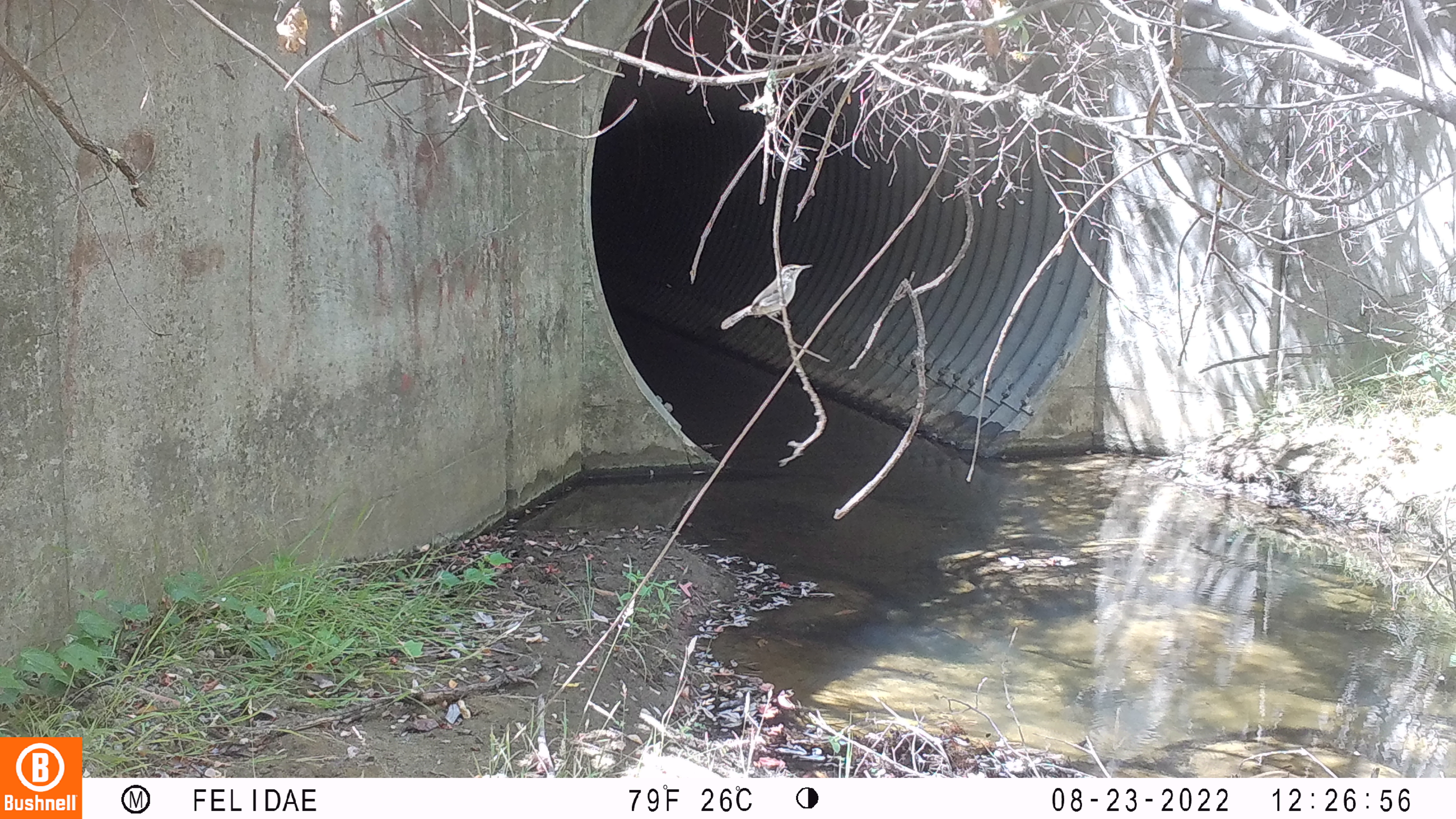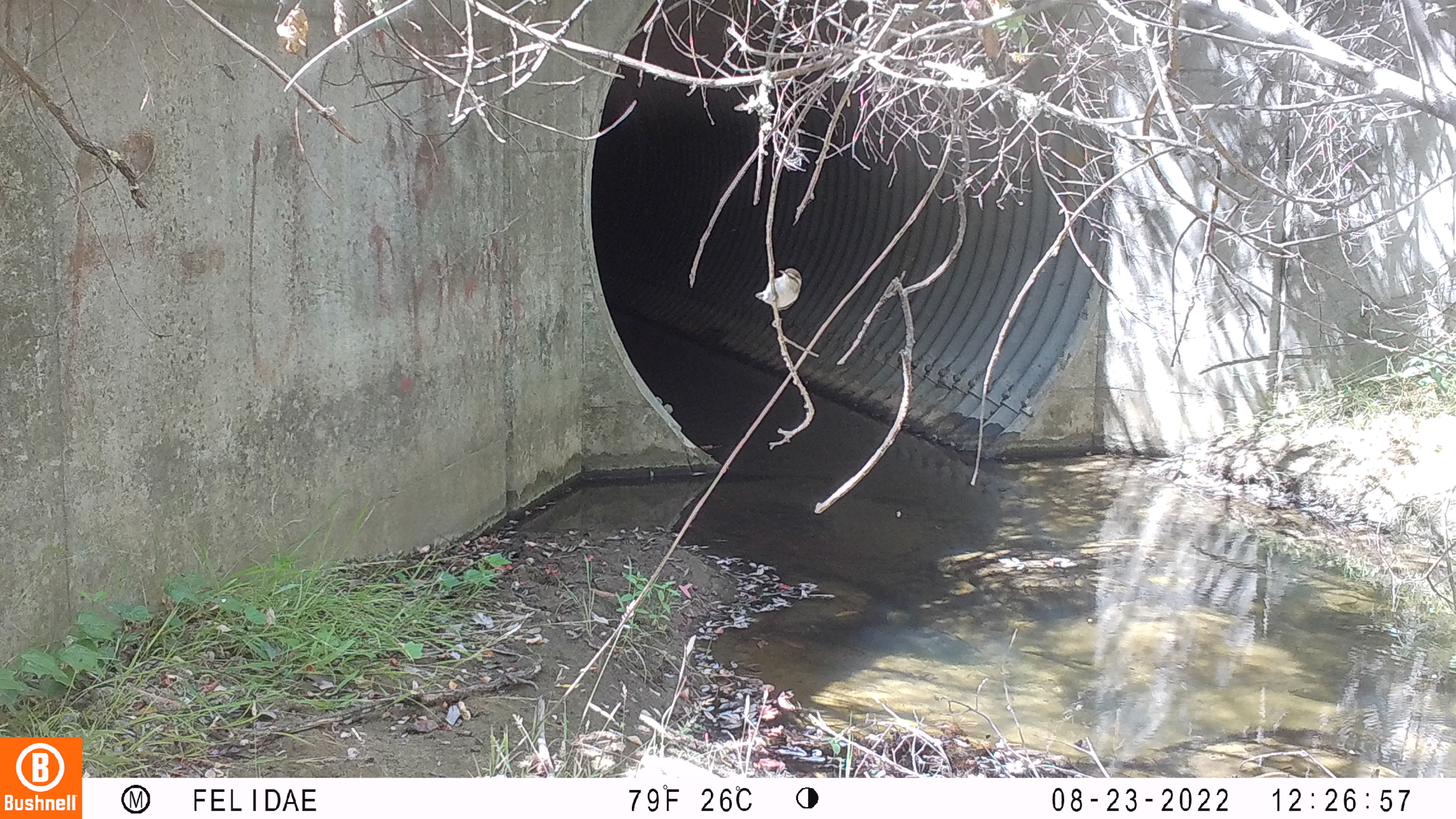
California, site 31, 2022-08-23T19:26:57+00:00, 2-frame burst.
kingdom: Animalia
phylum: Chordata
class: Aves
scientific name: Aves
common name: bird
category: unknown bird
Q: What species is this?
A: Unknown bird (bird) (Aves).